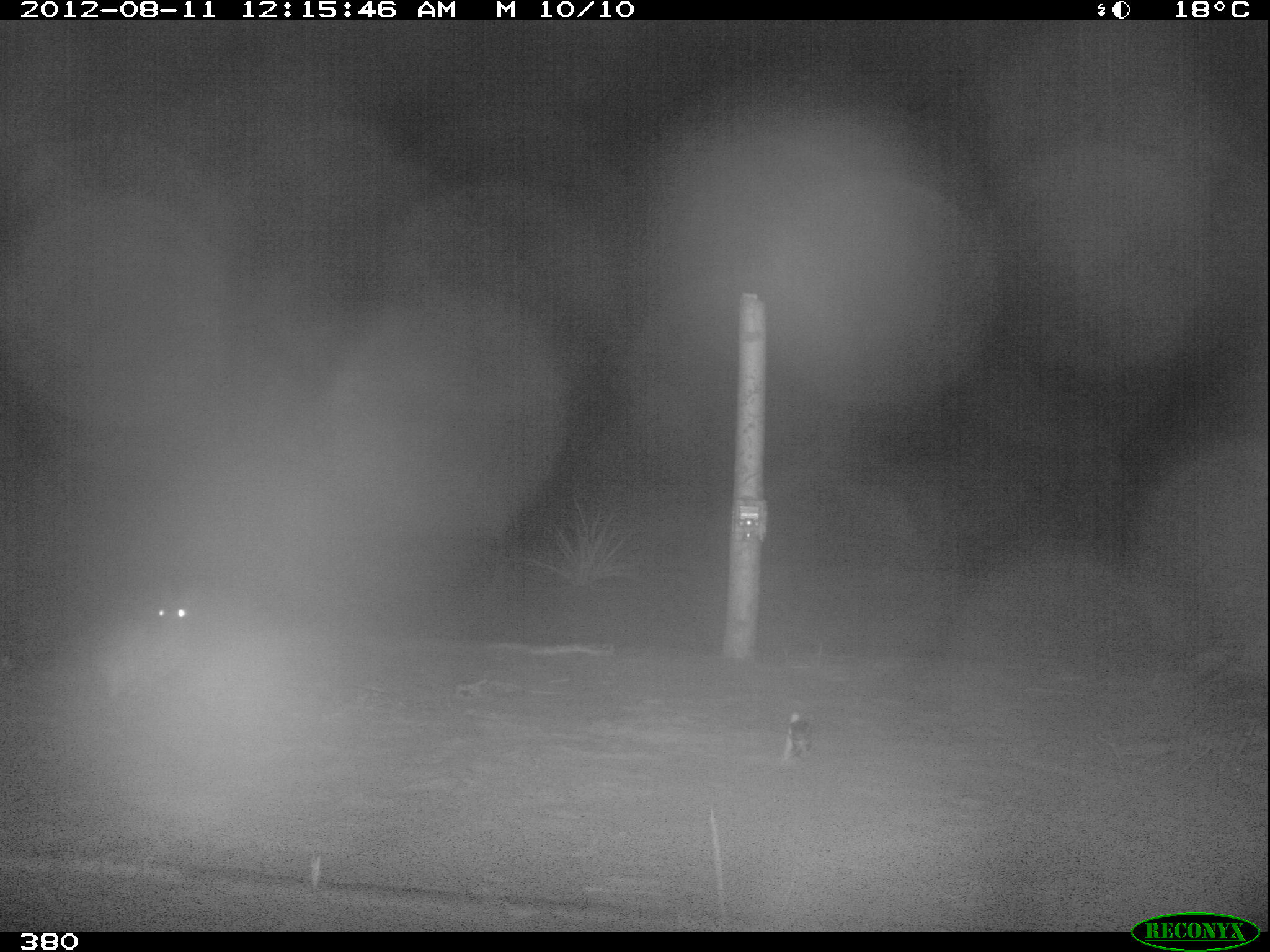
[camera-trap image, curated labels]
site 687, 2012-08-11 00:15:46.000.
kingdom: Animalia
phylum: Chordata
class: Mammalia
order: Lagomorpha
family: Leporidae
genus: Sylvilagus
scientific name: Sylvilagus brasiliensis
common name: tapeti